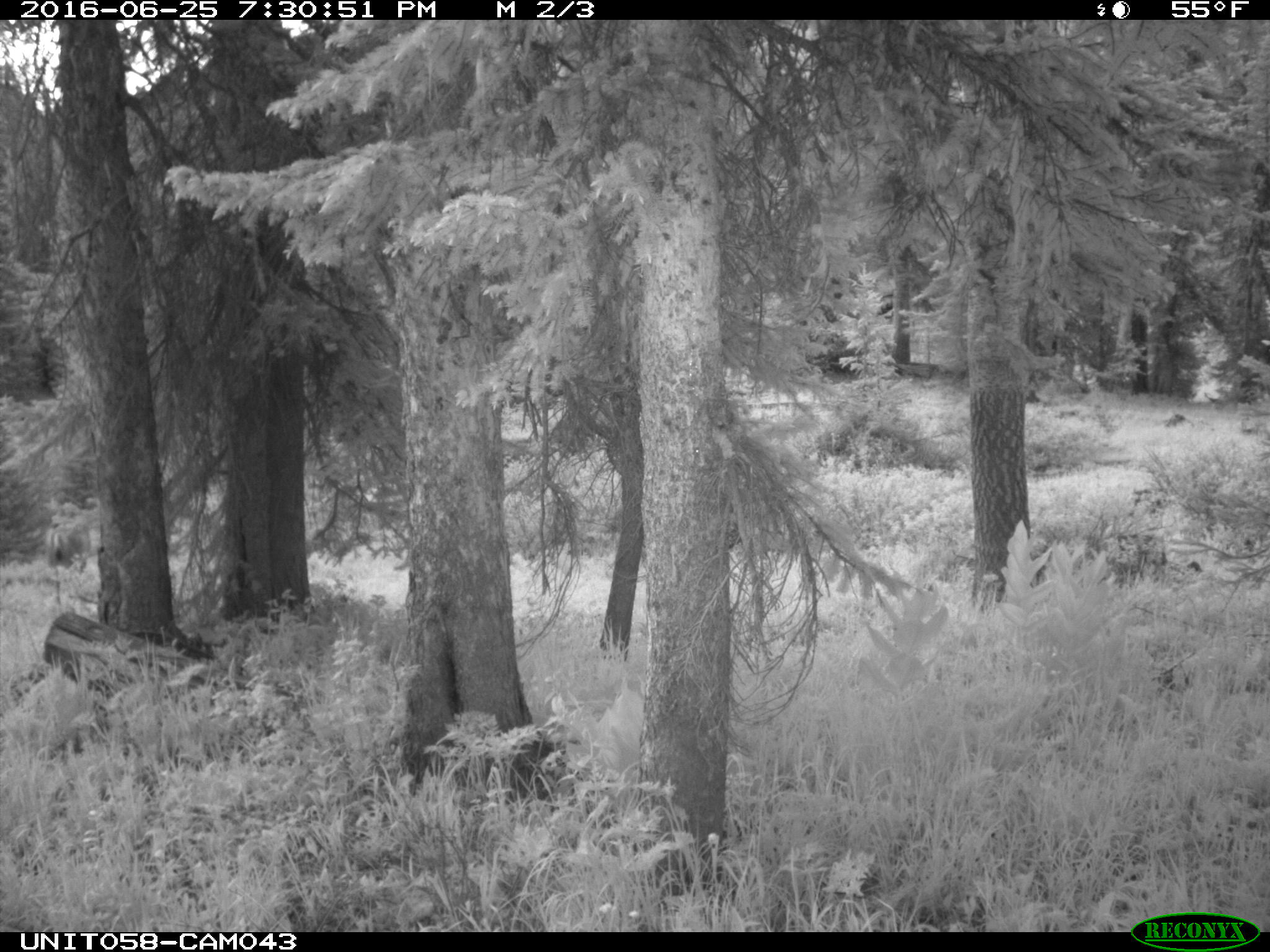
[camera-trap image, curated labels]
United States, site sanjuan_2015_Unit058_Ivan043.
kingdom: Animalia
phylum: Chordata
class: Mammalia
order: Artiodactyla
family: Cervidae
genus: Odocoileus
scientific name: Odocoileus hemionus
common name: mule deer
Odocoileus hemionus (mule deer).